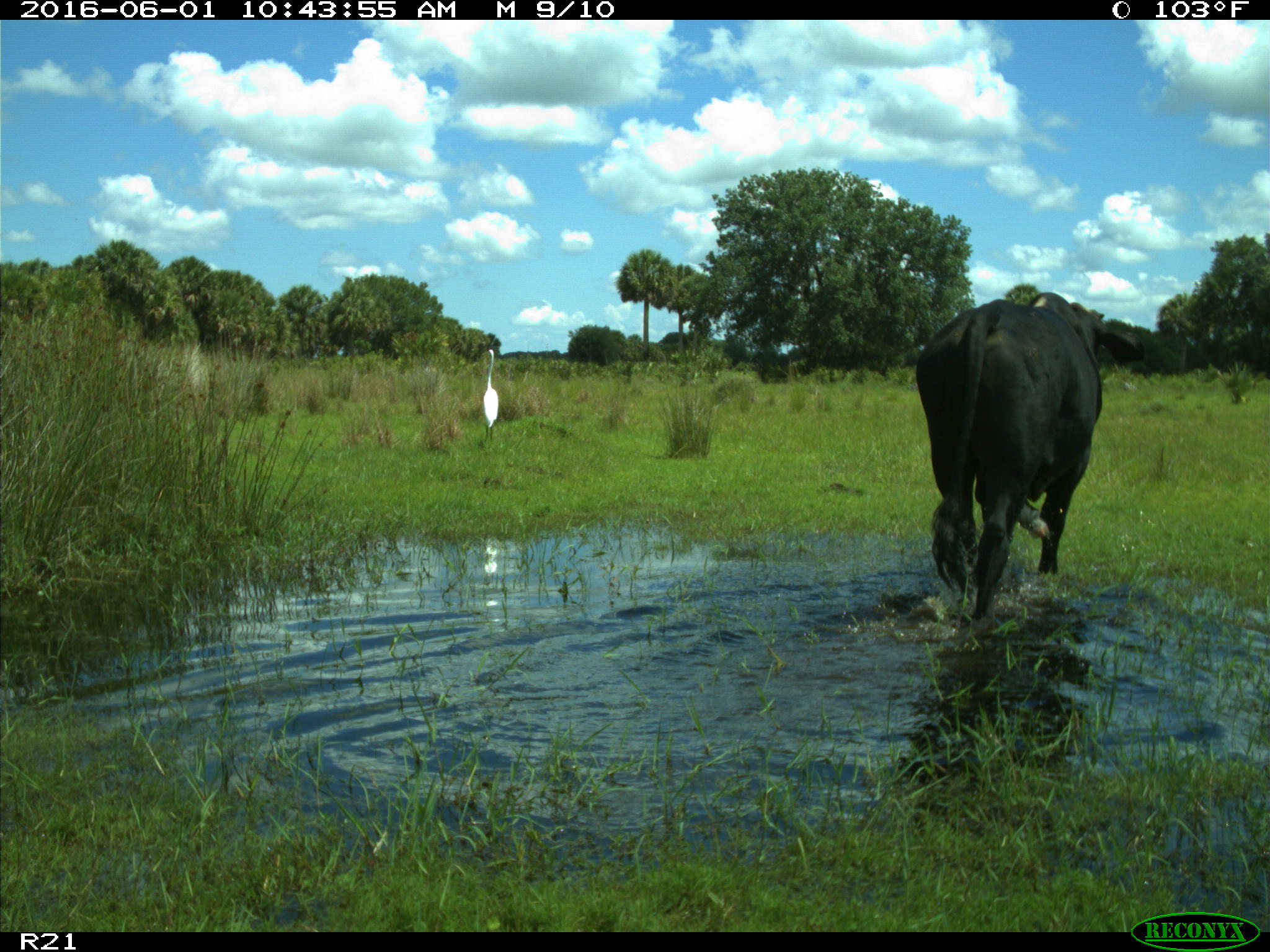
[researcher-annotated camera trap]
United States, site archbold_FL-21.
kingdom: Animalia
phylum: Chordata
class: Mammalia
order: Artiodactyla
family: Bovidae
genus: Bos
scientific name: Bos taurus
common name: domestic cow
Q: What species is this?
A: Bos taurus (domestic cow).